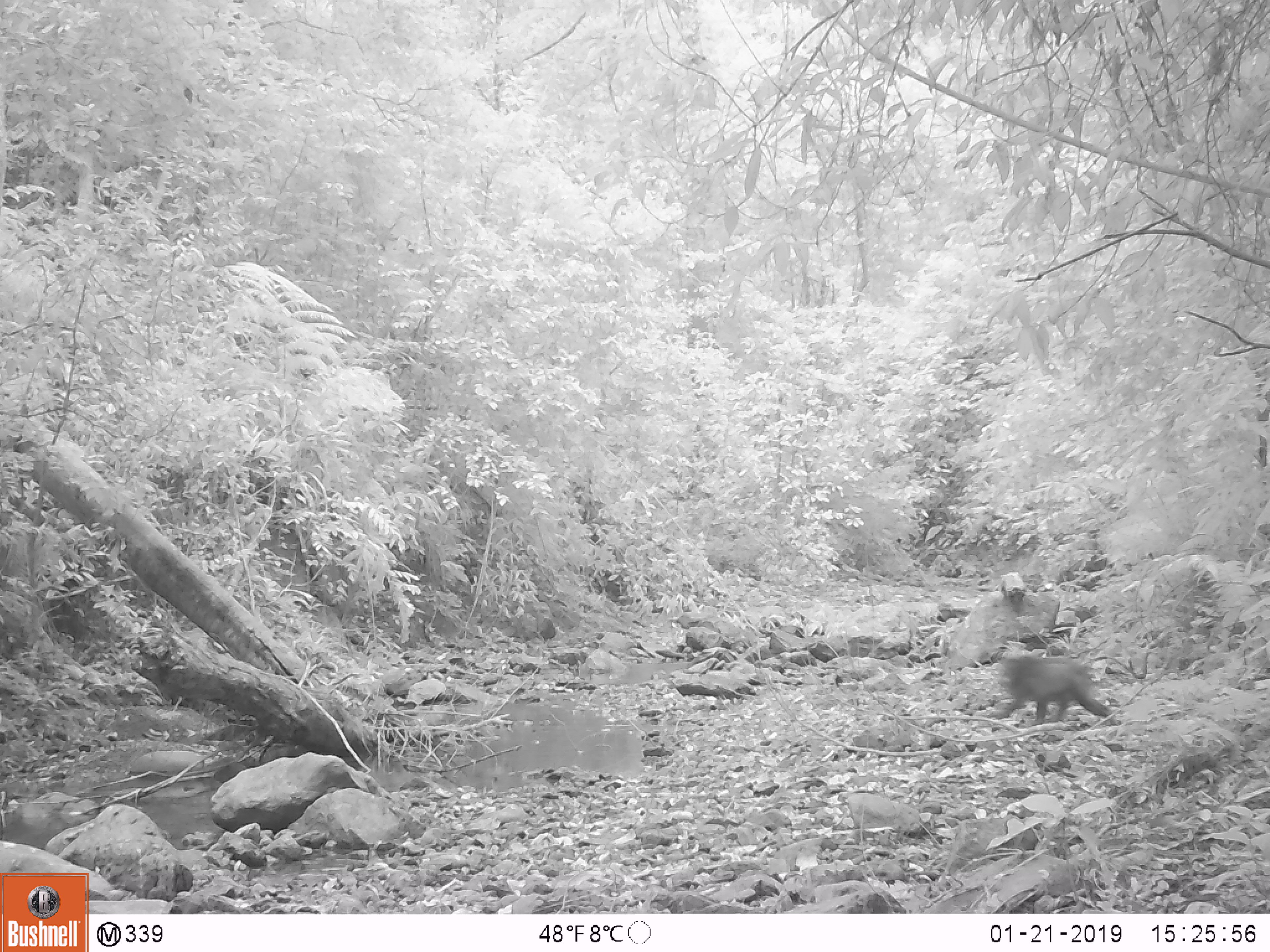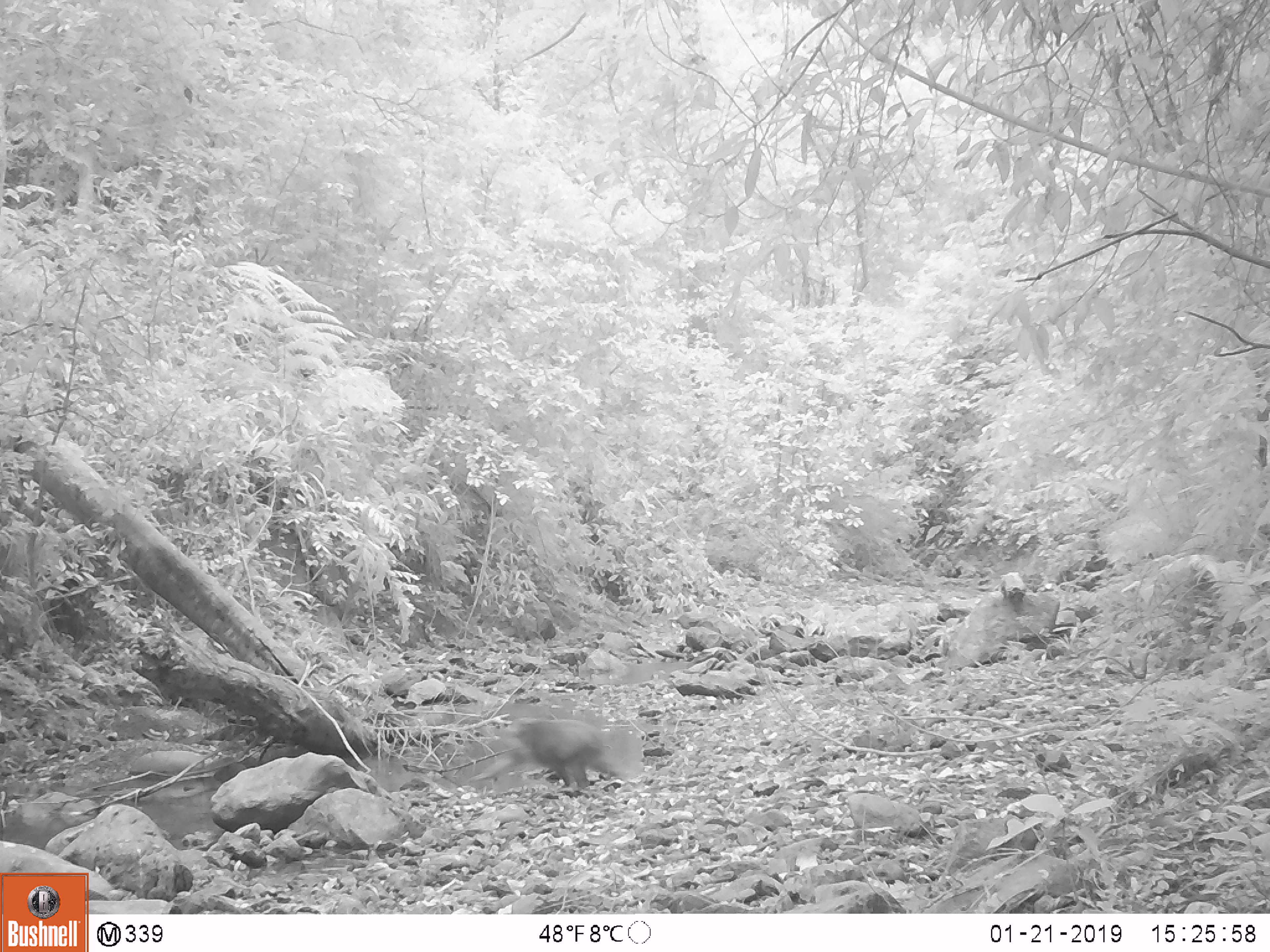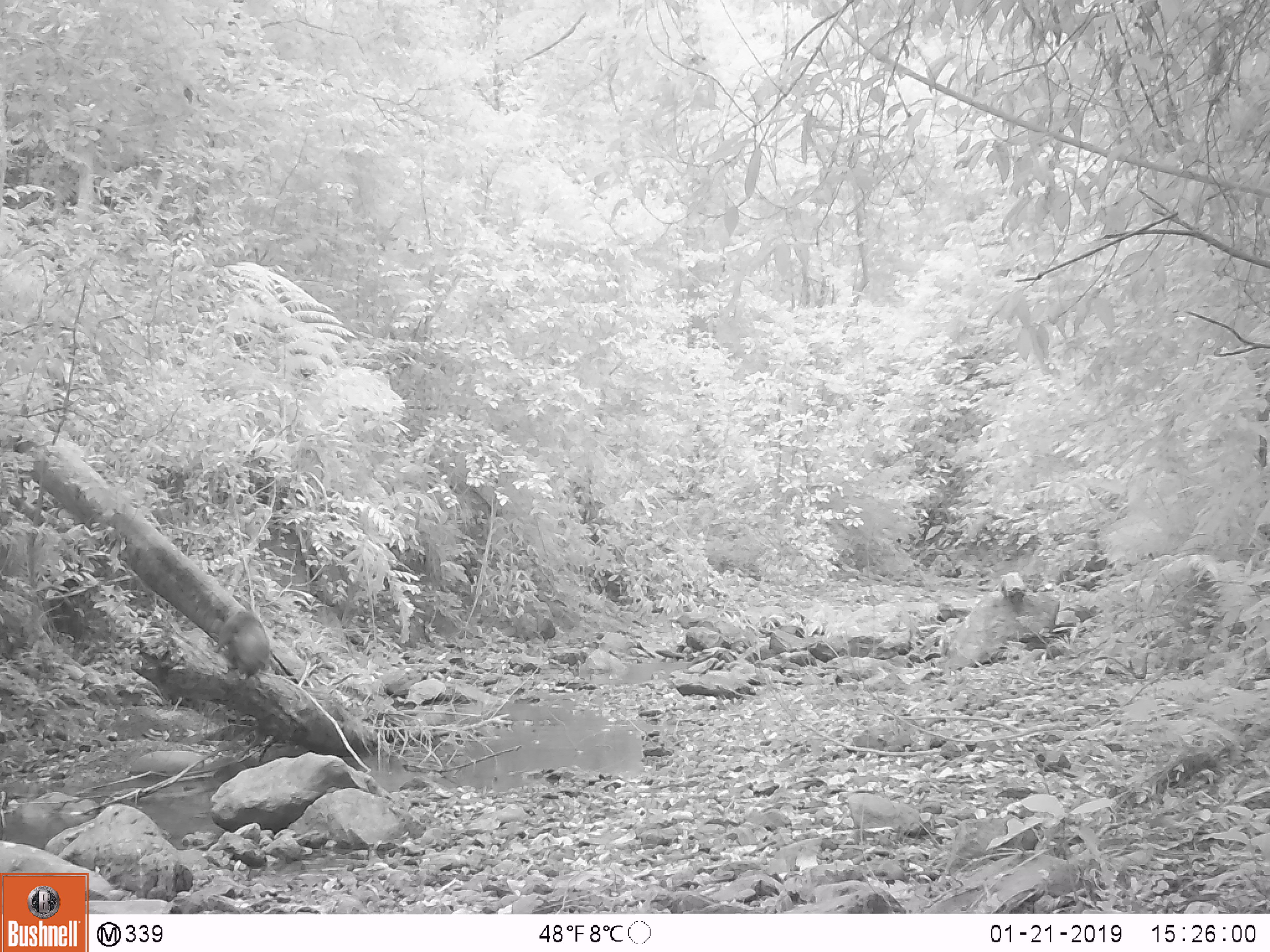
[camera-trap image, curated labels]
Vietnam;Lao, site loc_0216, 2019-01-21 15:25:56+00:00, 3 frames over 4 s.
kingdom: Animalia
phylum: Chordata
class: Mammalia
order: Primates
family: Cercopithecidae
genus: Macaca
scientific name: Macaca arctoides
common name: stump-tailed macaque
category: stump tailed macaque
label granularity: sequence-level